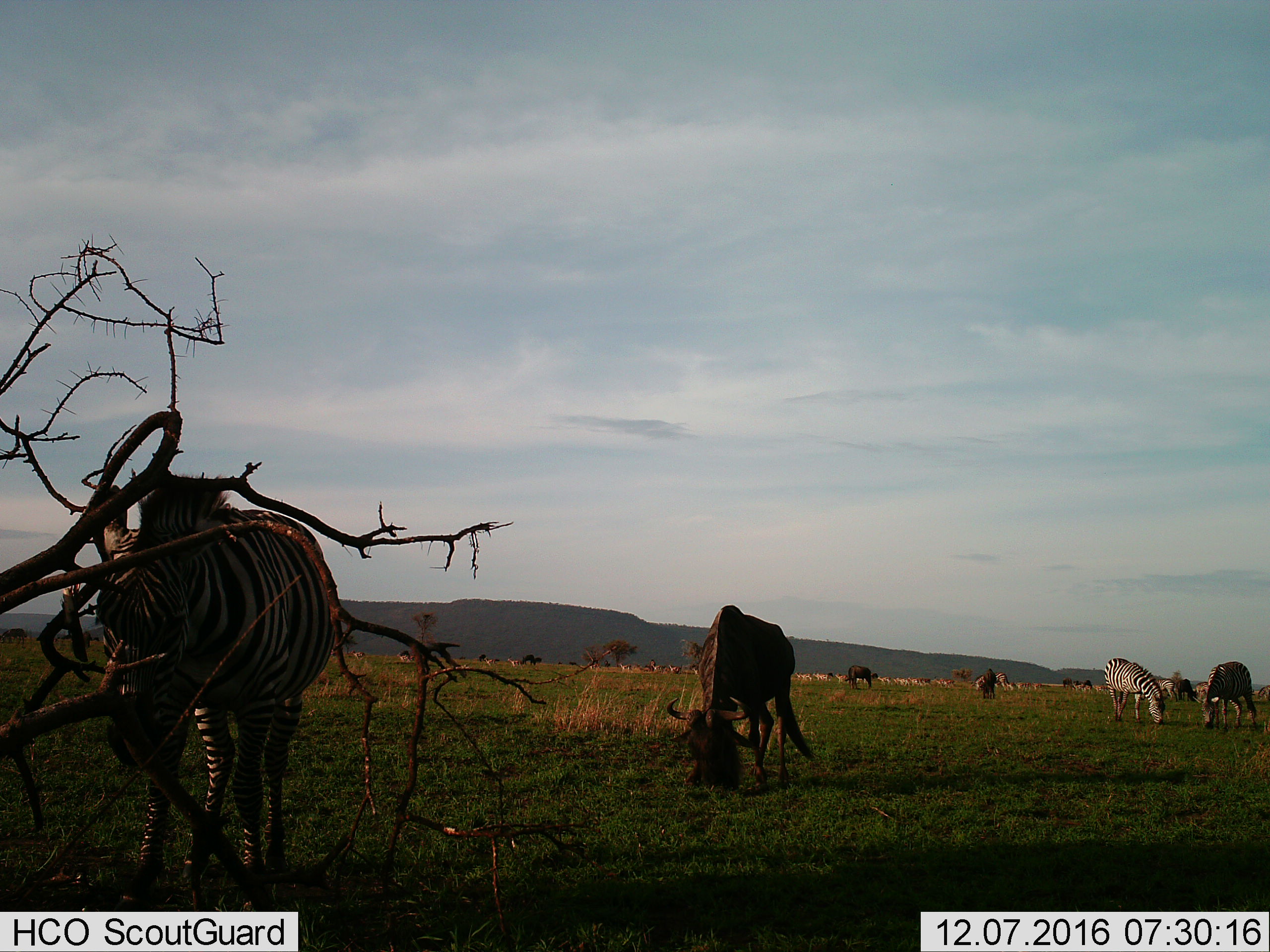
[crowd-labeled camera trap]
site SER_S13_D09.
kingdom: Animalia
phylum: Chordata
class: Mammalia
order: Artiodactyla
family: Bovidae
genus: Connochaetes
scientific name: Connochaetes taurinus taurinus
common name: blue wildebeest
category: wildebeestblue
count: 6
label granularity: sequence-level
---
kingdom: Animalia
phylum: Chordata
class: Mammalia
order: Perissodactyla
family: Equidae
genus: Equus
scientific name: Equus quagga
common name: plains zebra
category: zebraplains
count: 11-50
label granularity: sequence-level